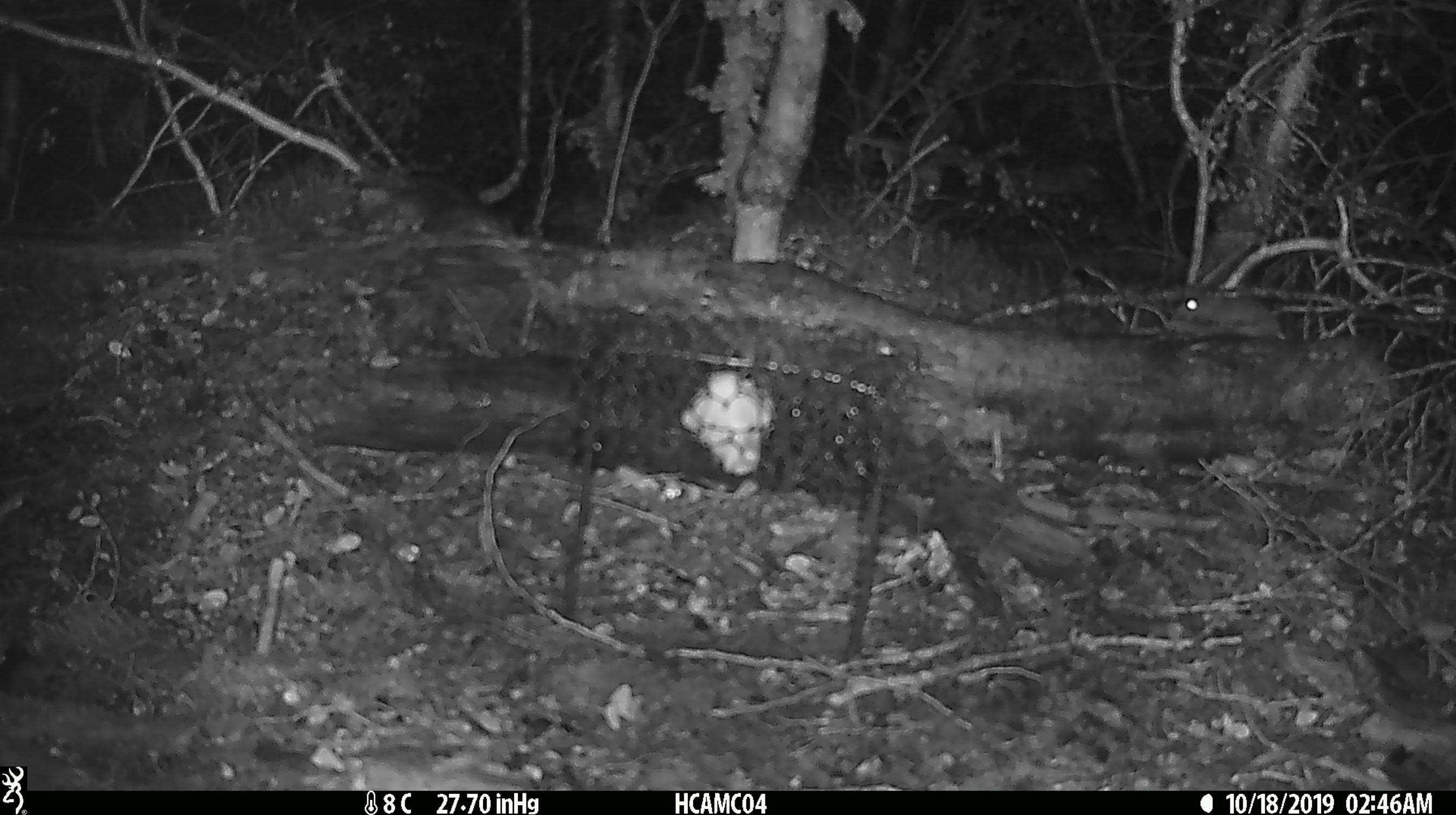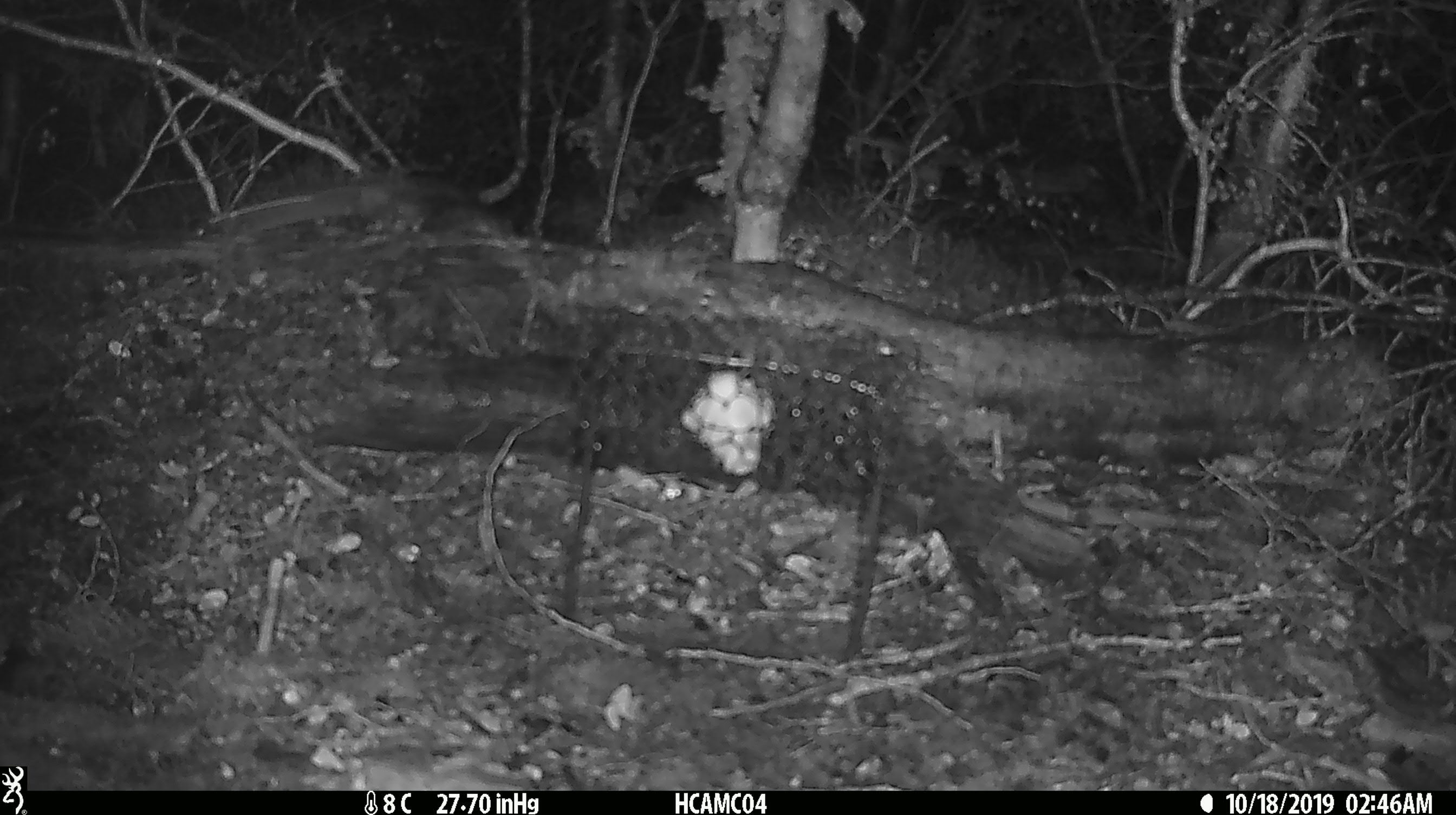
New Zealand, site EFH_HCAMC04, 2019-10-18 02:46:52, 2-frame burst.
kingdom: Animalia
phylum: Chordata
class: Mammalia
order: Rodentia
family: Muridae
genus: Mus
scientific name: Mus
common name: mouse